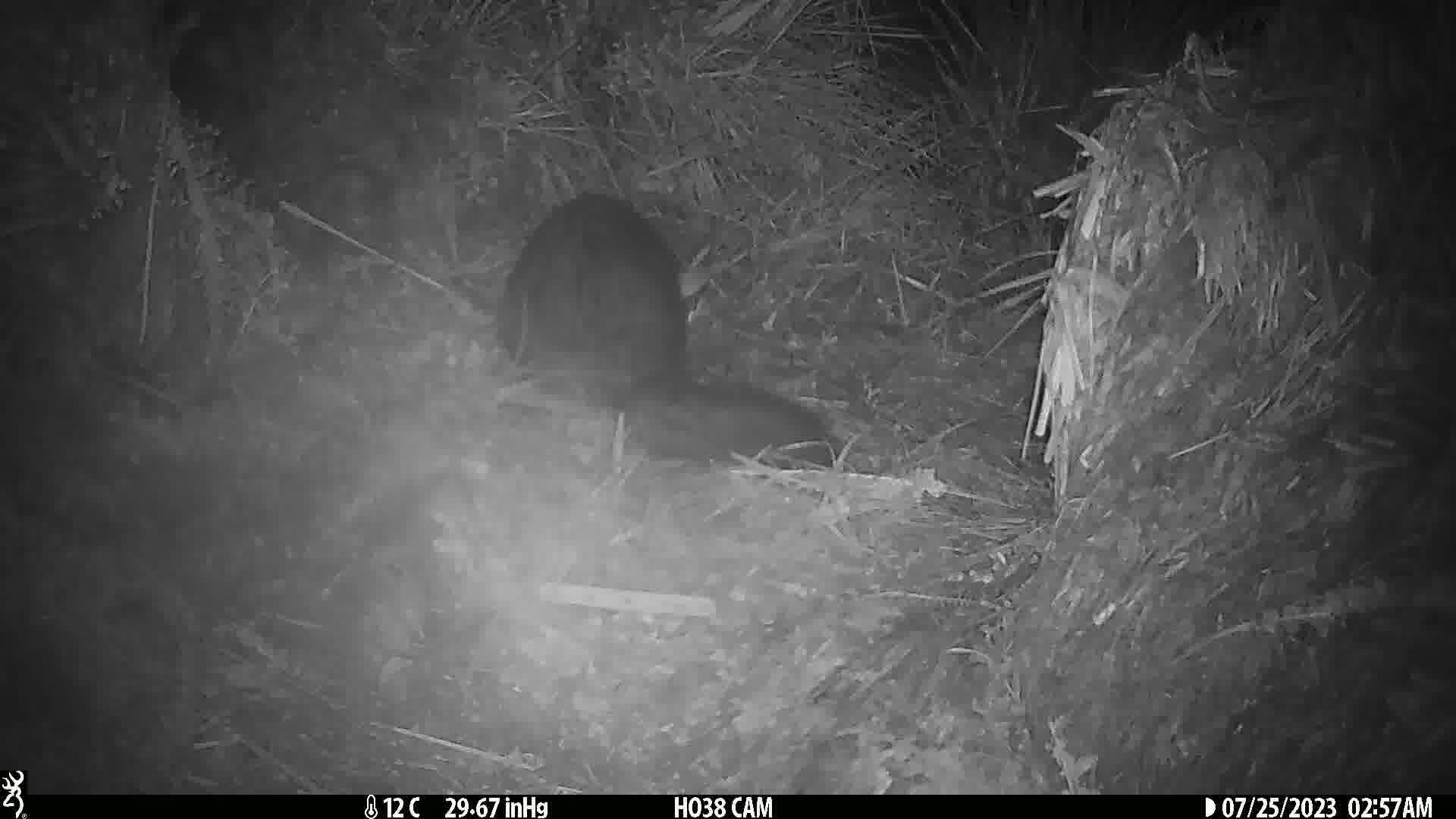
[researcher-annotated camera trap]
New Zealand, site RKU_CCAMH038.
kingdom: Animalia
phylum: Chordata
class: Mammalia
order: Diprotodontia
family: Phalangeridae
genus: Trichosurus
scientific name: Trichosurus vulpecula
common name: common brushtail possum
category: possum